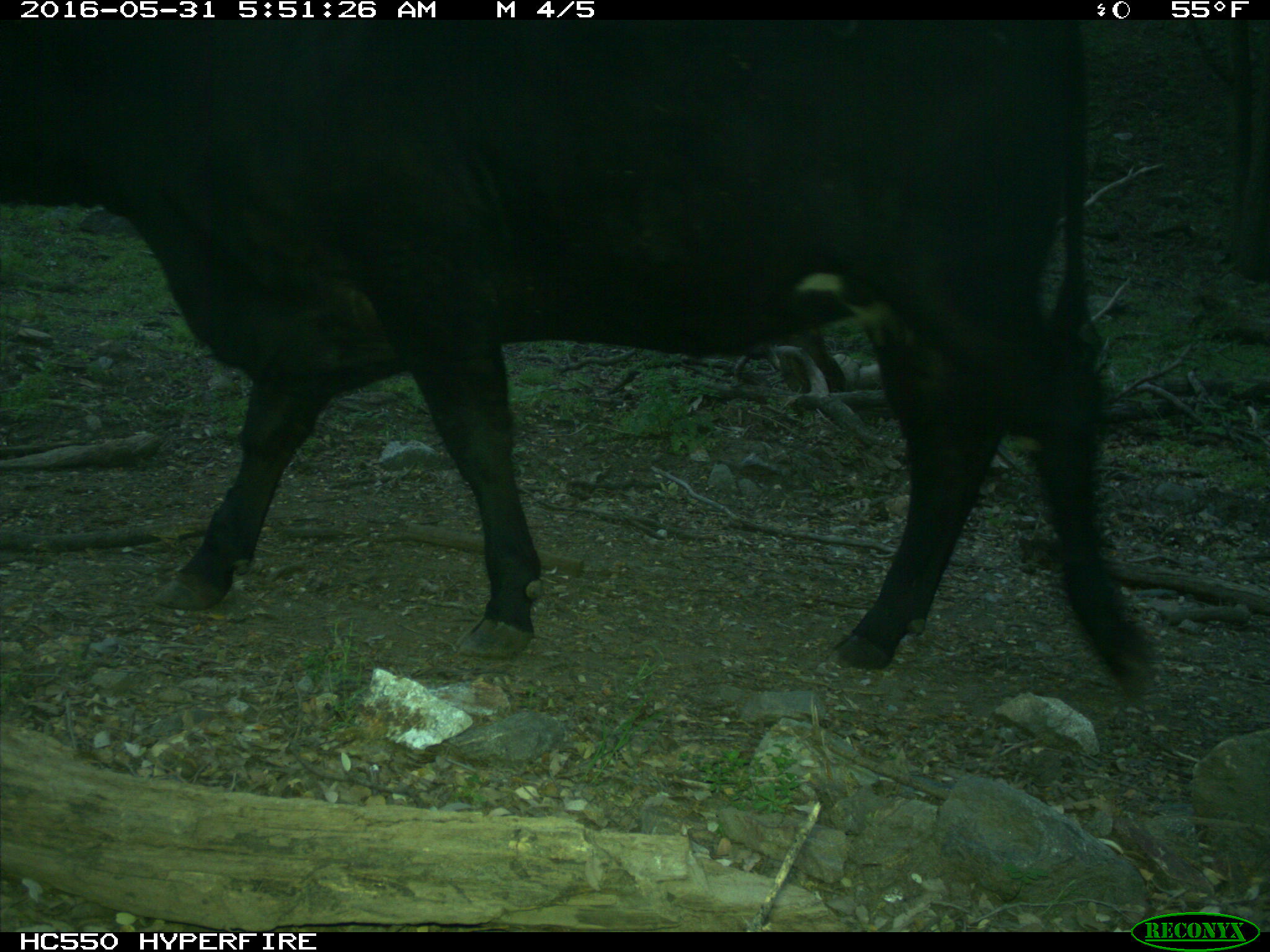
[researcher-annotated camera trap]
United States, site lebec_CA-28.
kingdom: Animalia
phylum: Chordata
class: Mammalia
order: Artiodactyla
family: Bovidae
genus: Bos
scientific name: Bos taurus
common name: domestic cow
Bos taurus (domestic cow).